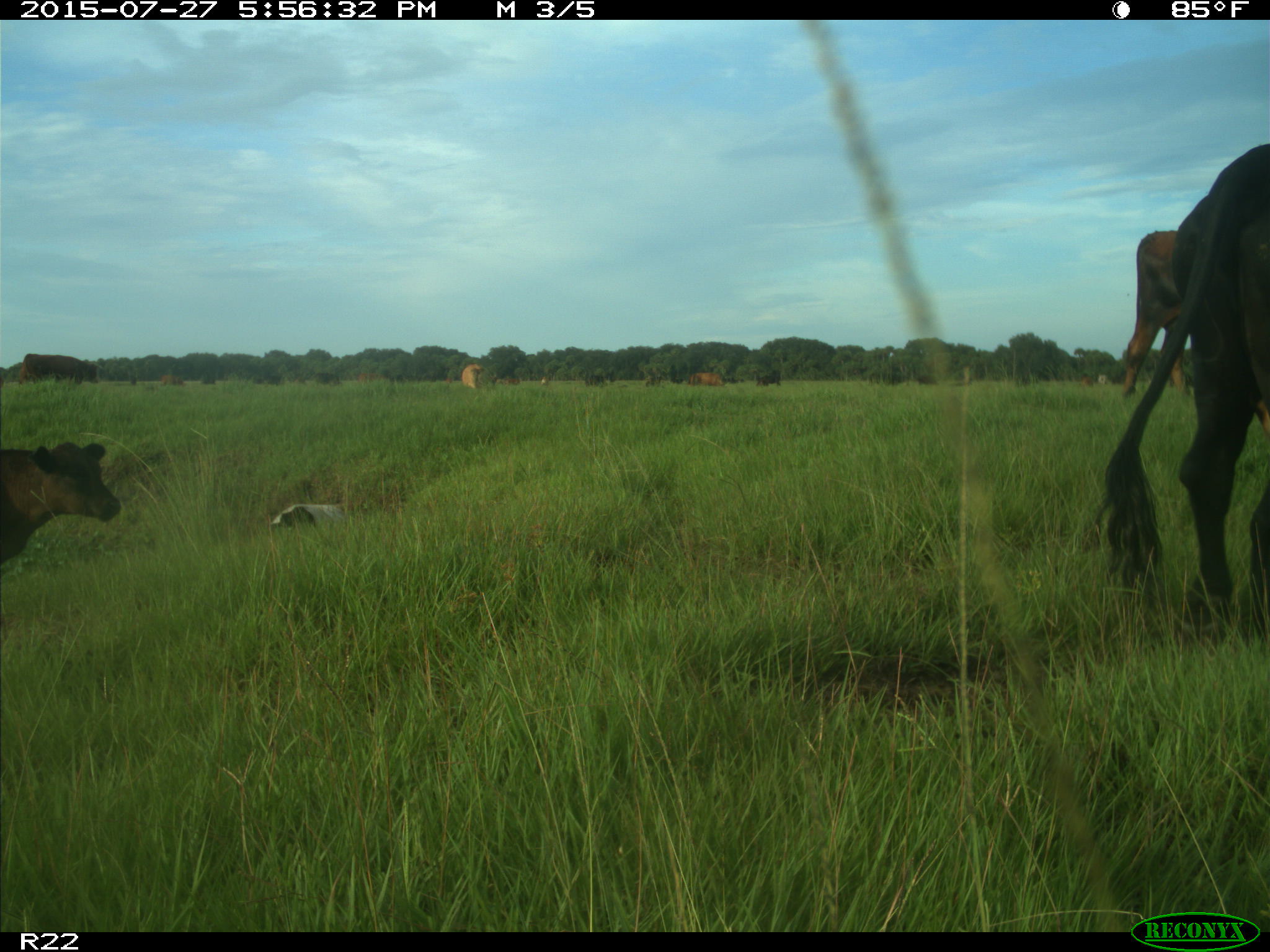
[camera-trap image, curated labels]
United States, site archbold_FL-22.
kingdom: Animalia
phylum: Chordata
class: Mammalia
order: Artiodactyla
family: Bovidae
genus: Bos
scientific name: Bos taurus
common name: domestic cow